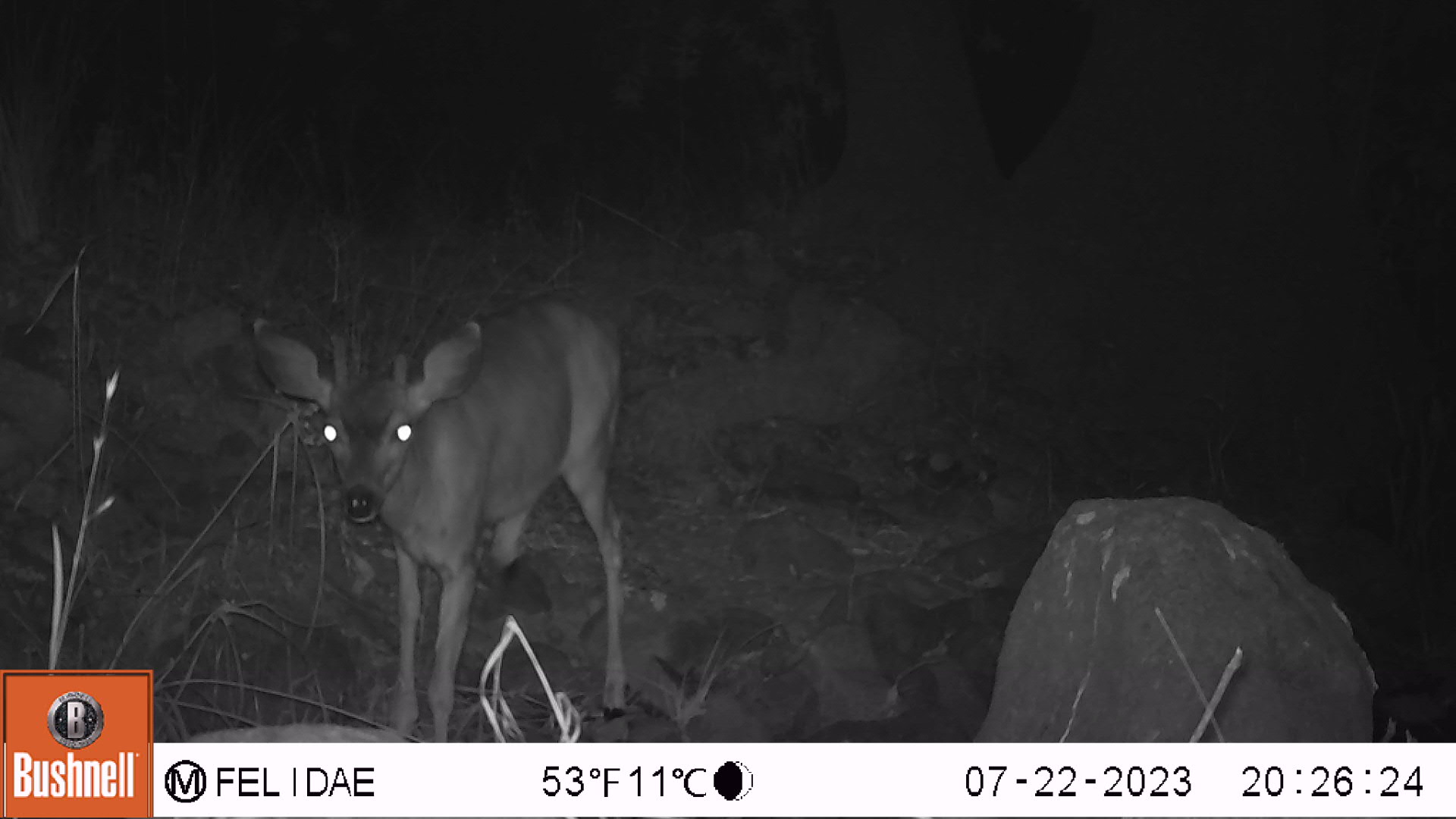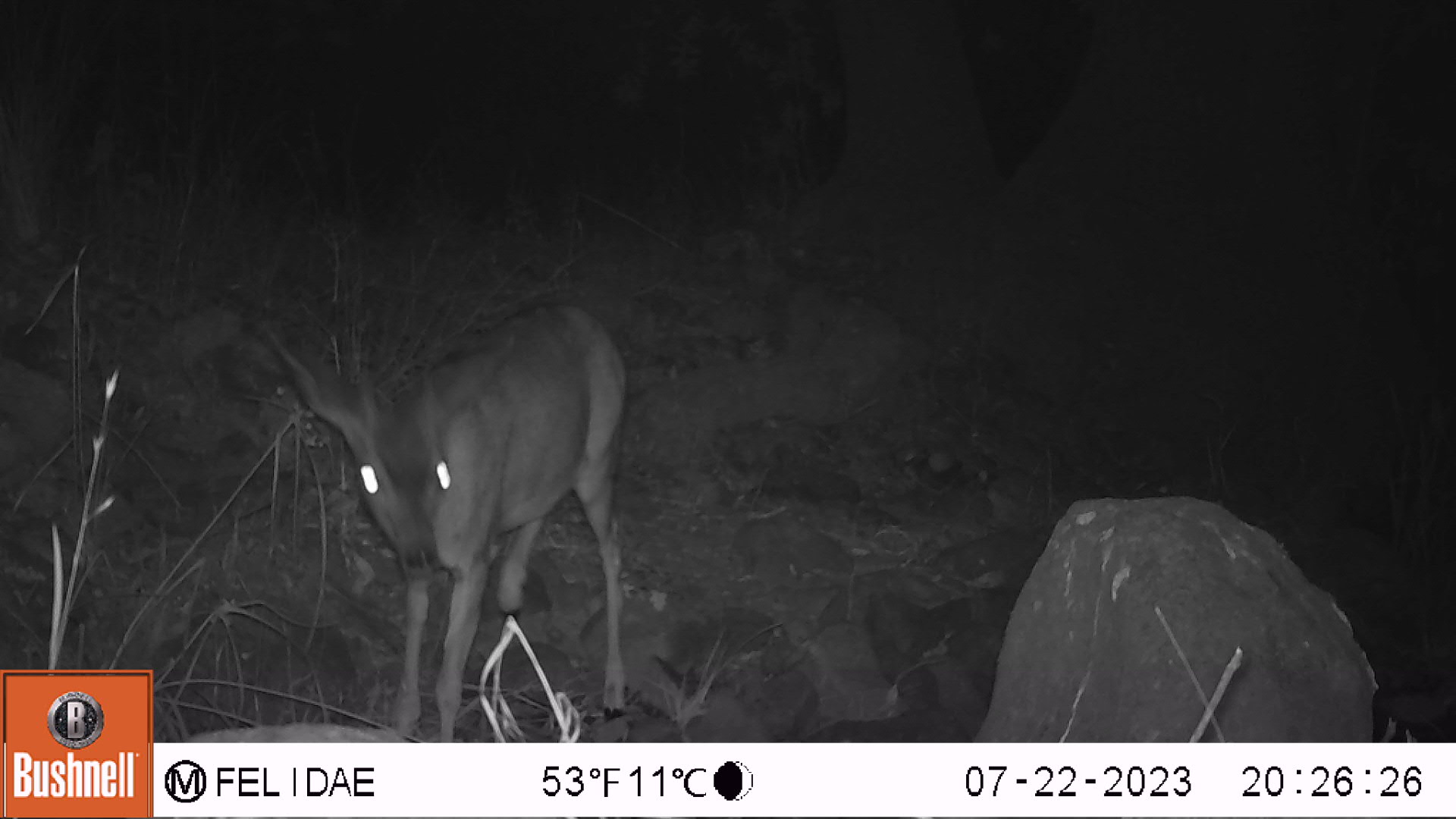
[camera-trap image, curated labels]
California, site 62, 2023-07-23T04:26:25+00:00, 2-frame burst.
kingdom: Animalia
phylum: Chordata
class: Mammalia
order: Artiodactyla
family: Cervidae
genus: Odocoileus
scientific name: Odocoileus hemionus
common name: mule deer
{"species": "mule deer (Odocoileus hemionus)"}